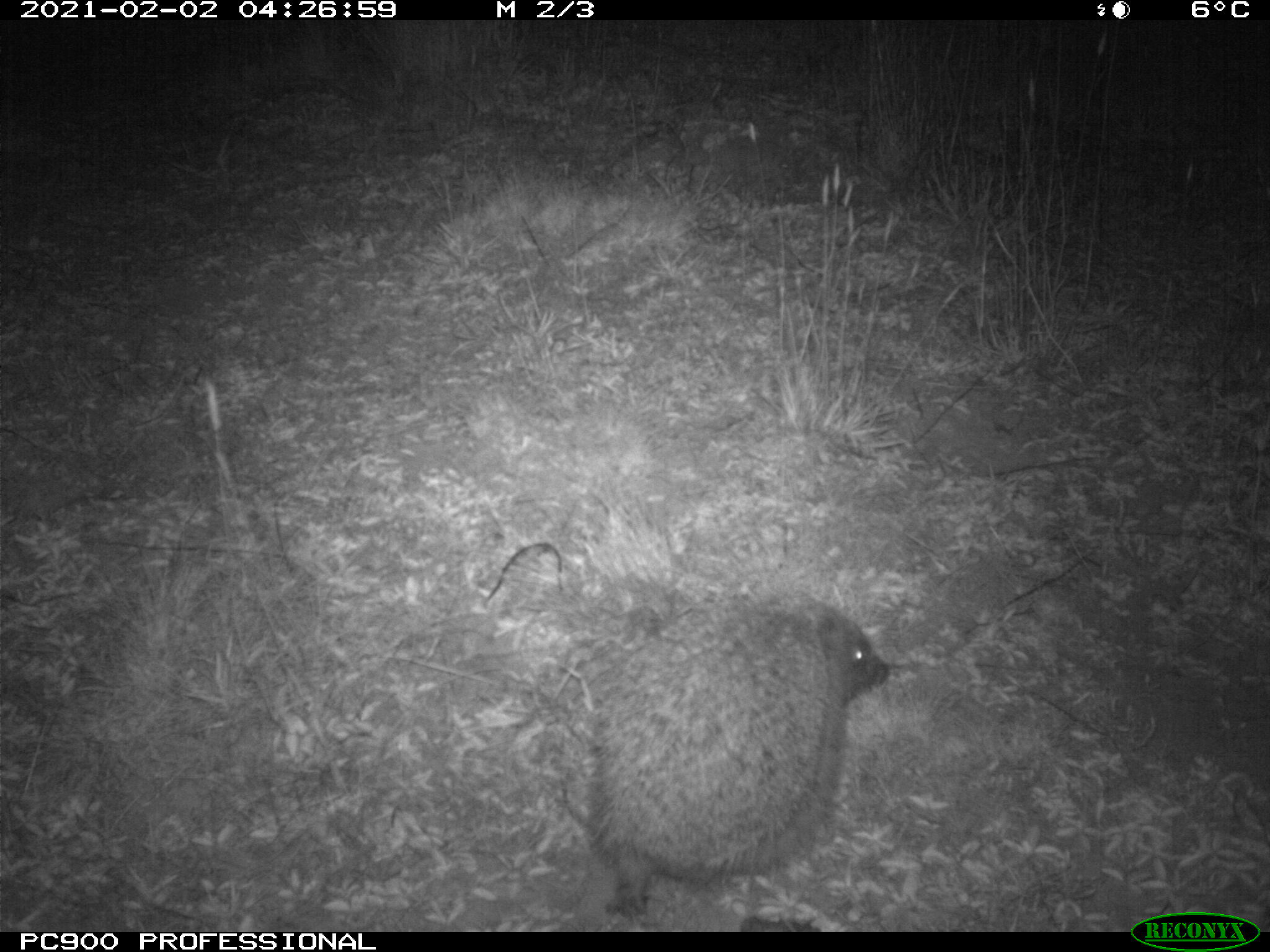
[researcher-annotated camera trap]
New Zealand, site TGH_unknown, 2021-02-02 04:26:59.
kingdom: Animalia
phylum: Chordata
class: Mammalia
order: Eulipotyphla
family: Erinaceidae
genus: Erinaceus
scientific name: Erinaceus europaeus europaeus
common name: european hedgehog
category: hedgehog